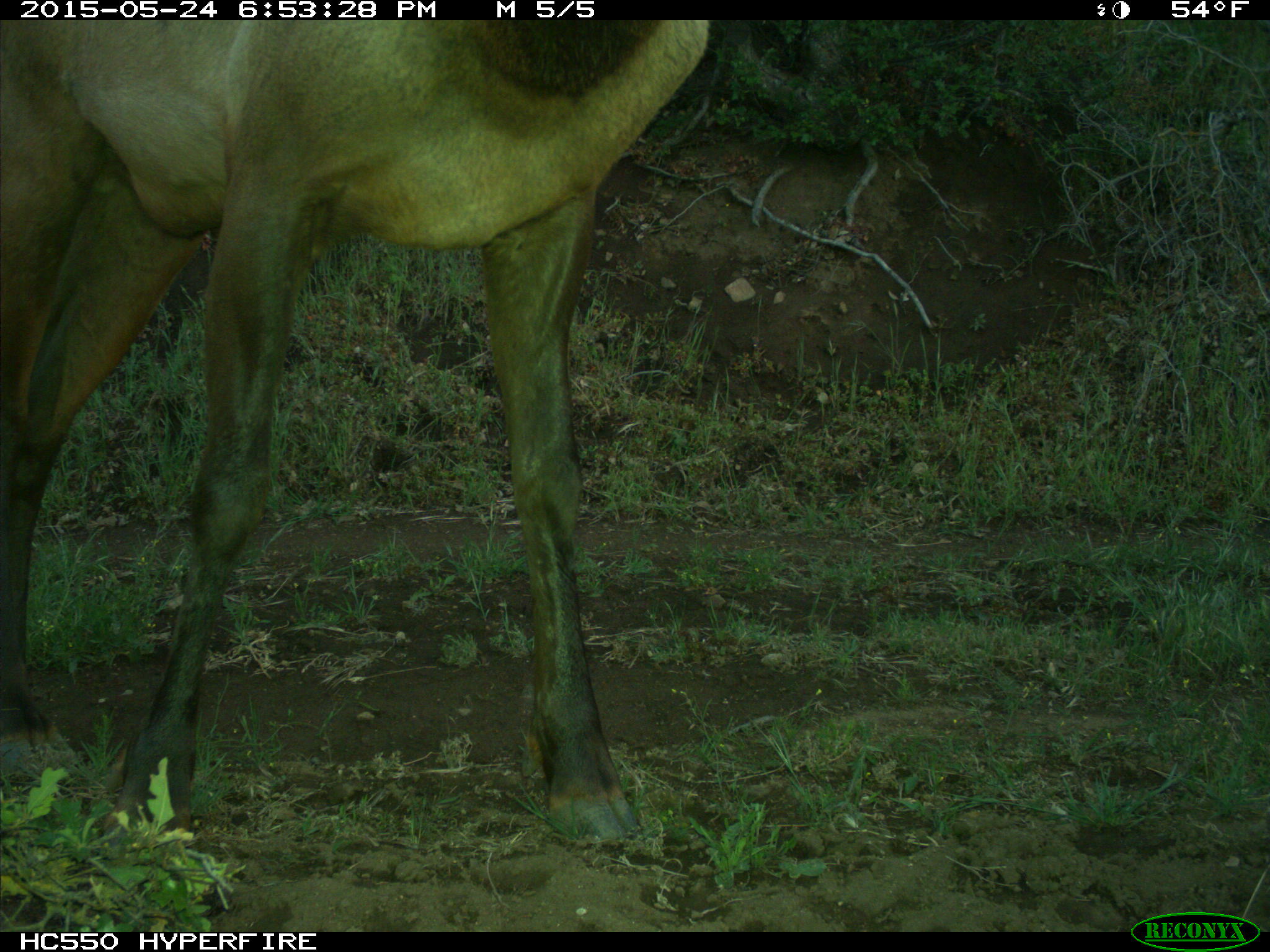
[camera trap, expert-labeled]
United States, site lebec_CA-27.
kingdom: Animalia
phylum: Chordata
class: Mammalia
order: Artiodactyla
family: Cervidae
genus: Cervus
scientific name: Cervus canadensis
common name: elk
Cervus canadensis (elk).